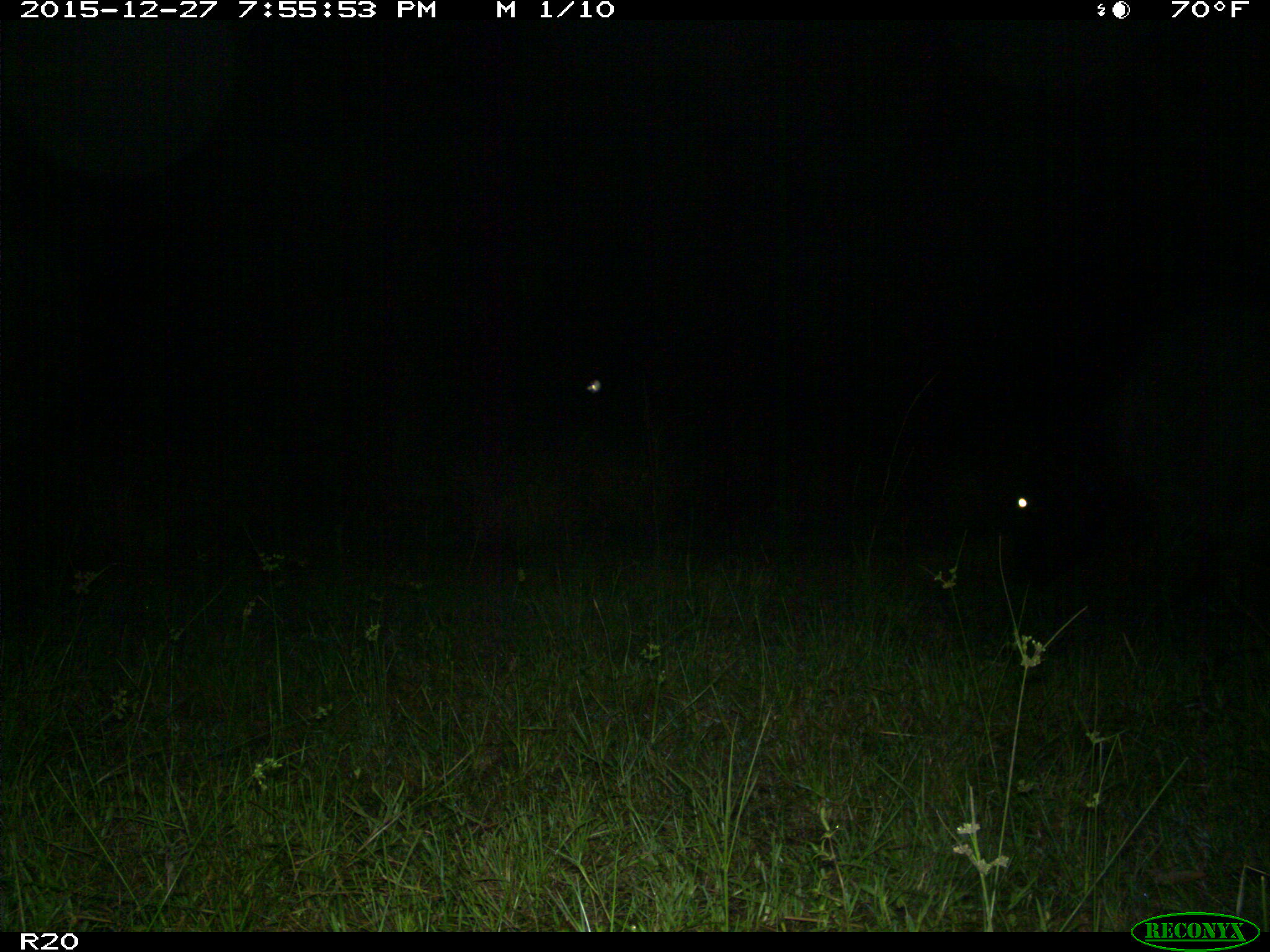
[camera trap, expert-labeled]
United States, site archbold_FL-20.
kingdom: Animalia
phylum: Chordata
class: Mammalia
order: Artiodactyla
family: Bovidae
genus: Bos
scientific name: Bos taurus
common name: domestic cow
Bos taurus (domestic cow).